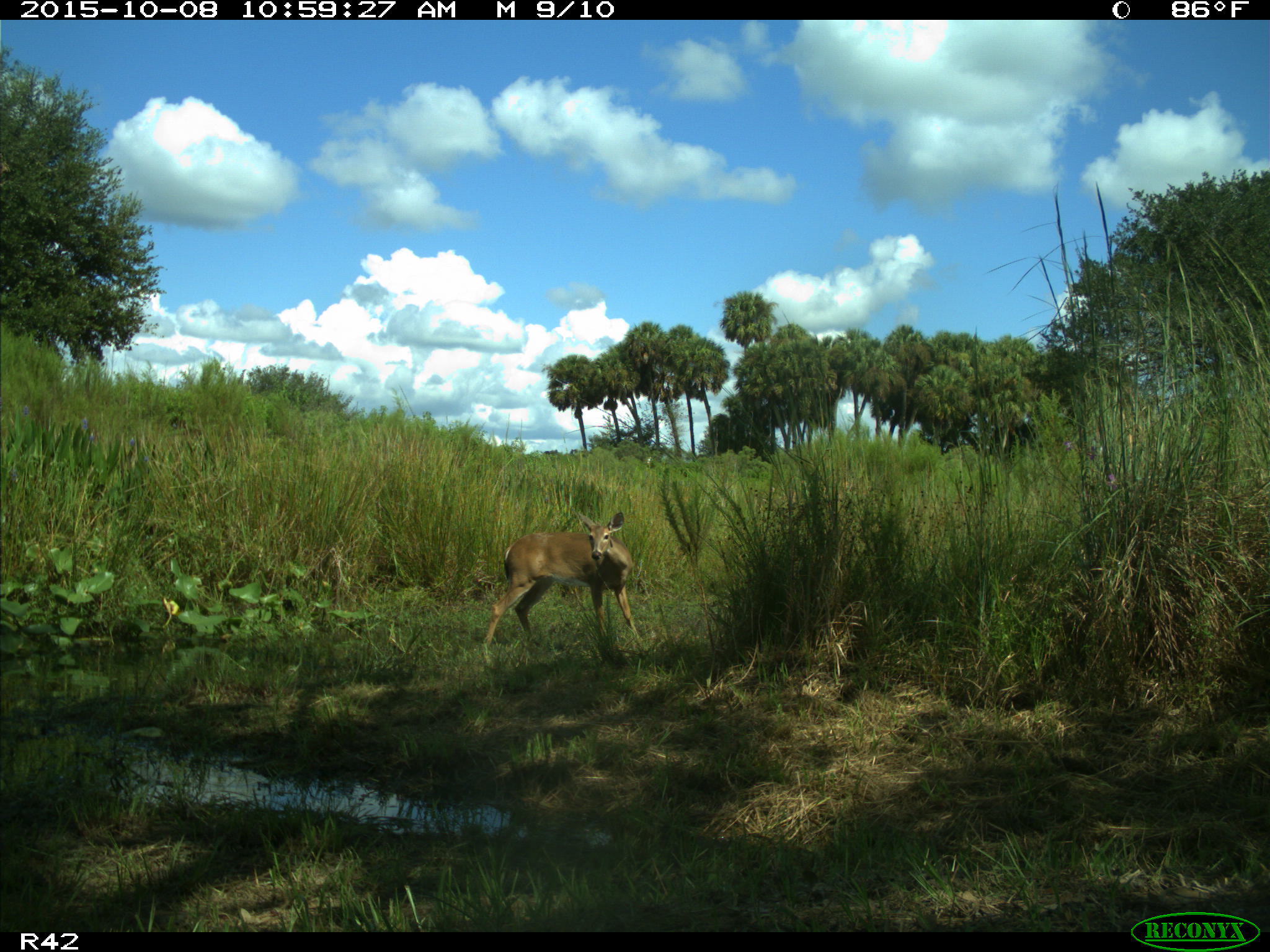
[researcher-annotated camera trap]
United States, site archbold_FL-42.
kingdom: Animalia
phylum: Chordata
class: Mammalia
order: Artiodactyla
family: Cervidae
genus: Odocoileus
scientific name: Odocoileus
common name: deer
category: unidentified deer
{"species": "unidentified deer (deer) (Odocoileus)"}